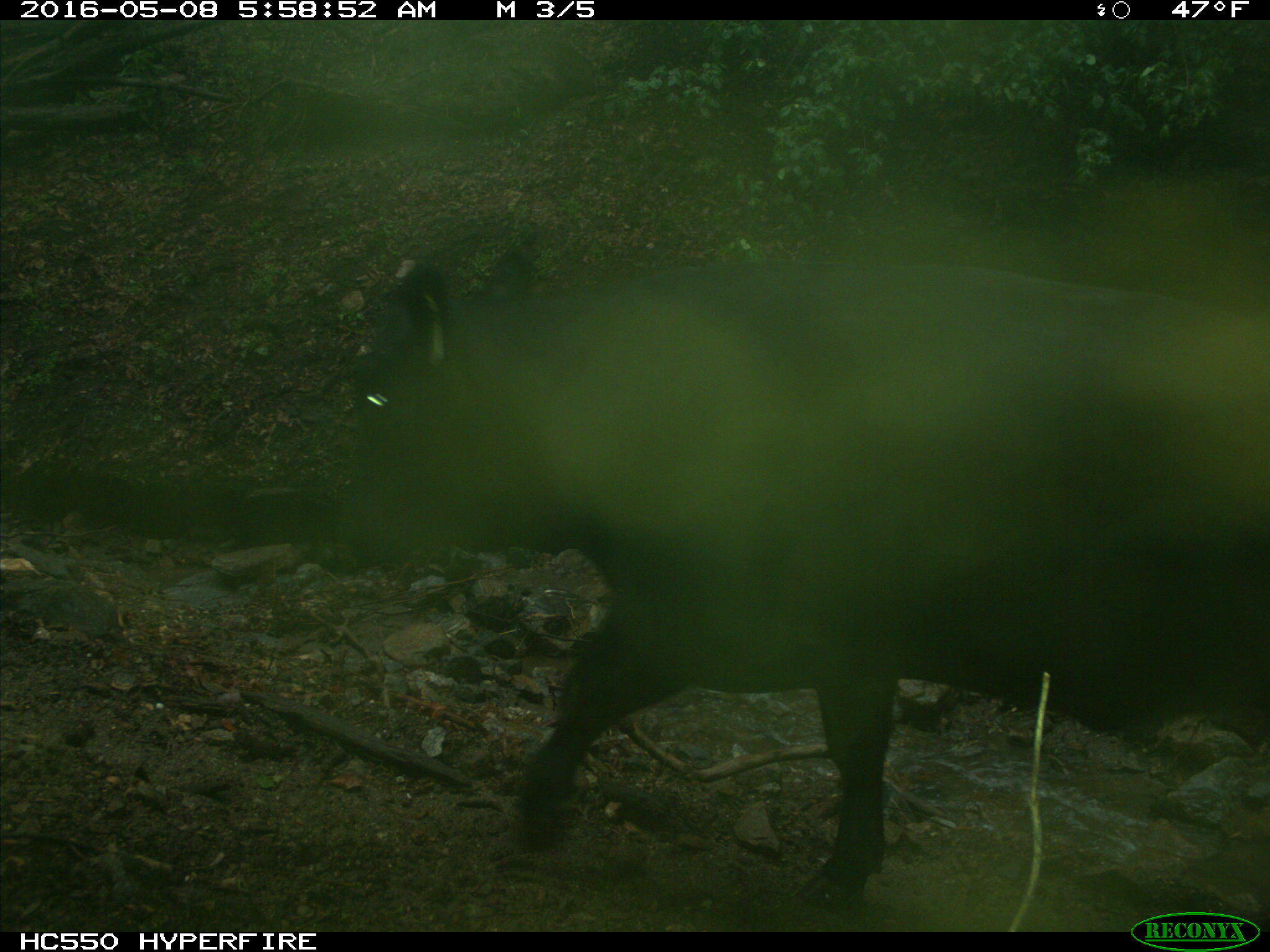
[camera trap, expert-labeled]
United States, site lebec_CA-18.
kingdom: Animalia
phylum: Chordata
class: Mammalia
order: Artiodactyla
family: Bovidae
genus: Bos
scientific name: Bos taurus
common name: domestic cow